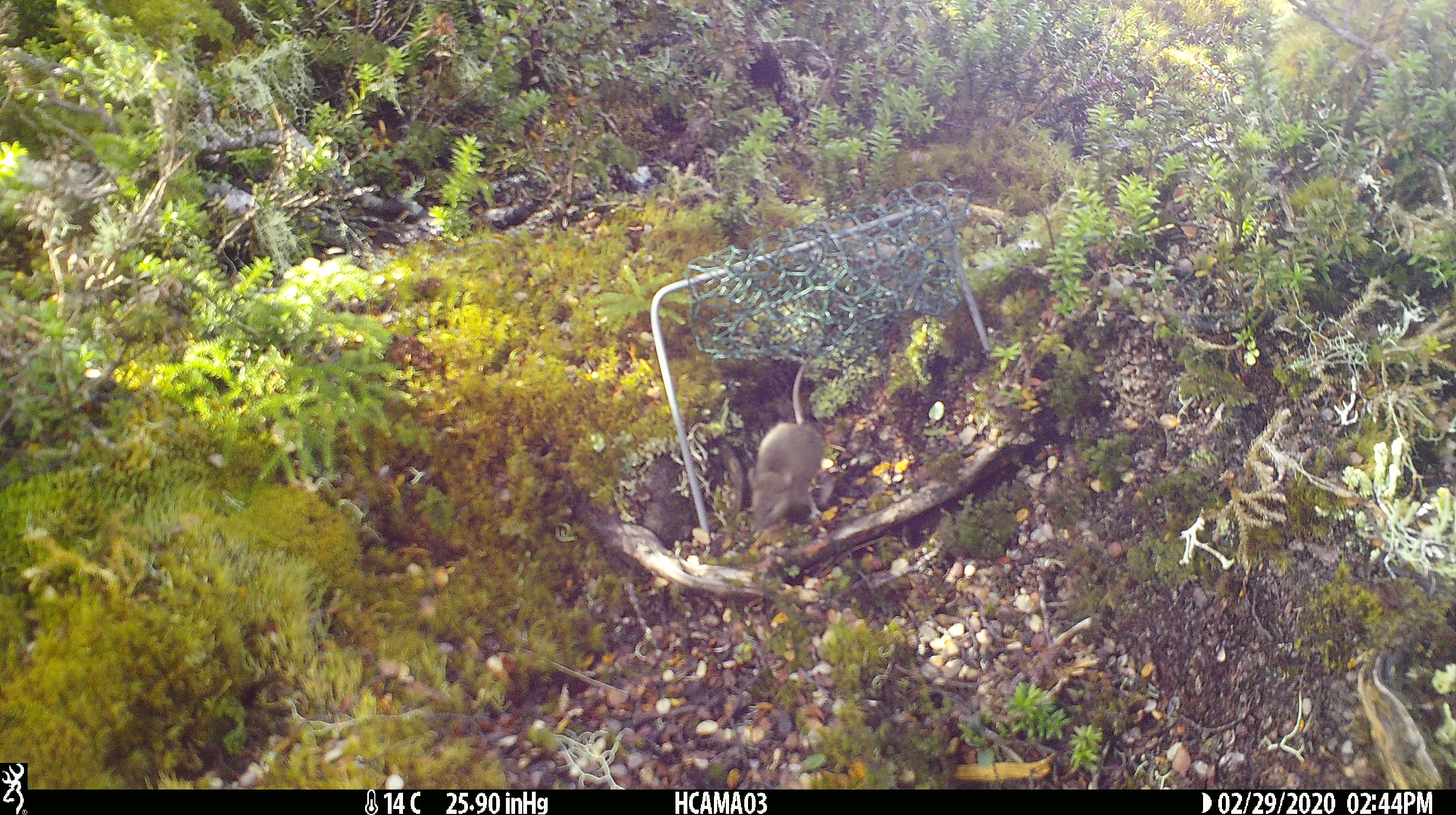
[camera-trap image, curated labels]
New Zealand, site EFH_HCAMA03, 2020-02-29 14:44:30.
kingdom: Animalia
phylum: Chordata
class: Mammalia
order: Rodentia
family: Muridae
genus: Mus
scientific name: Mus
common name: mouse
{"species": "mouse (Mus)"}